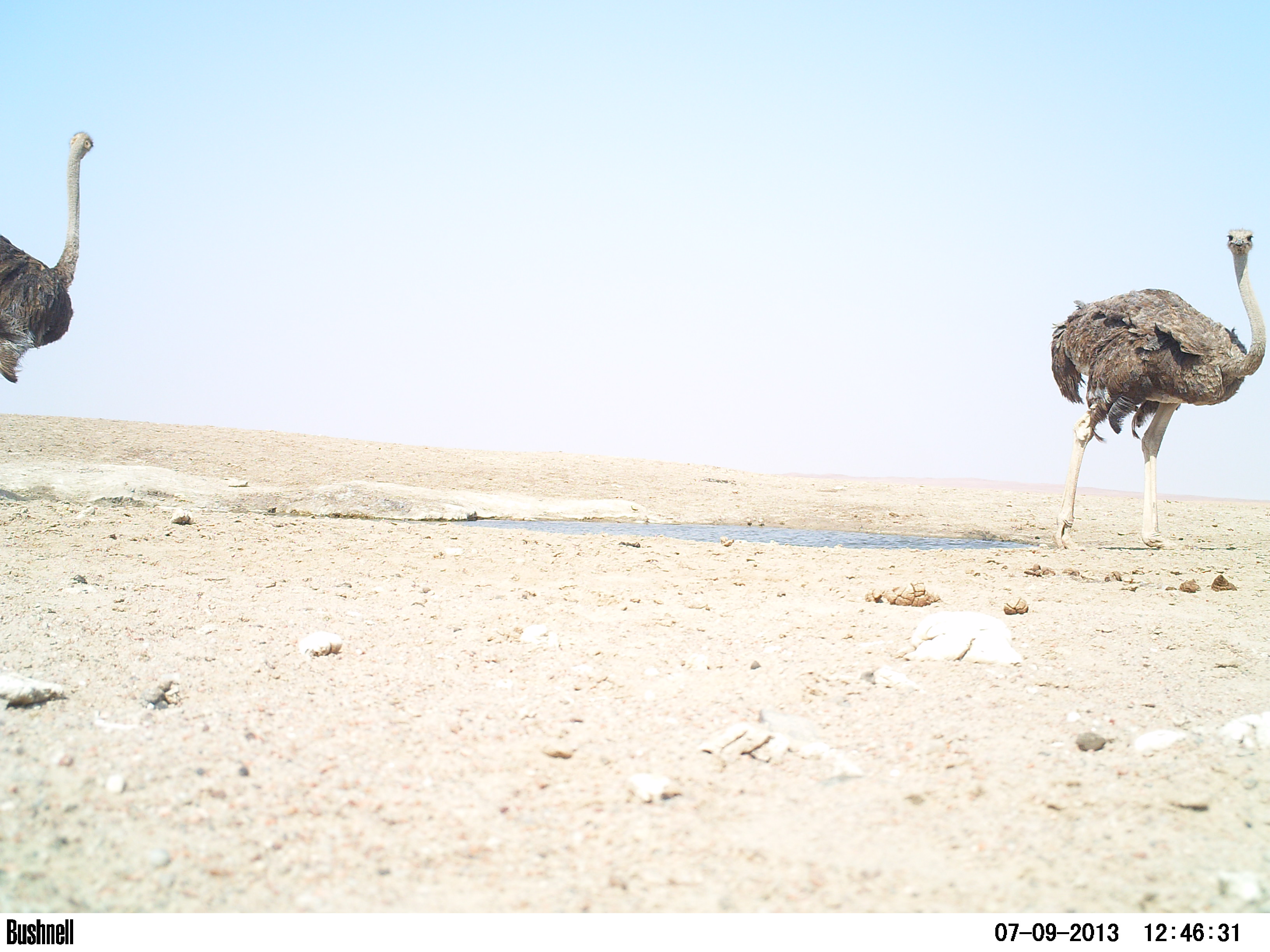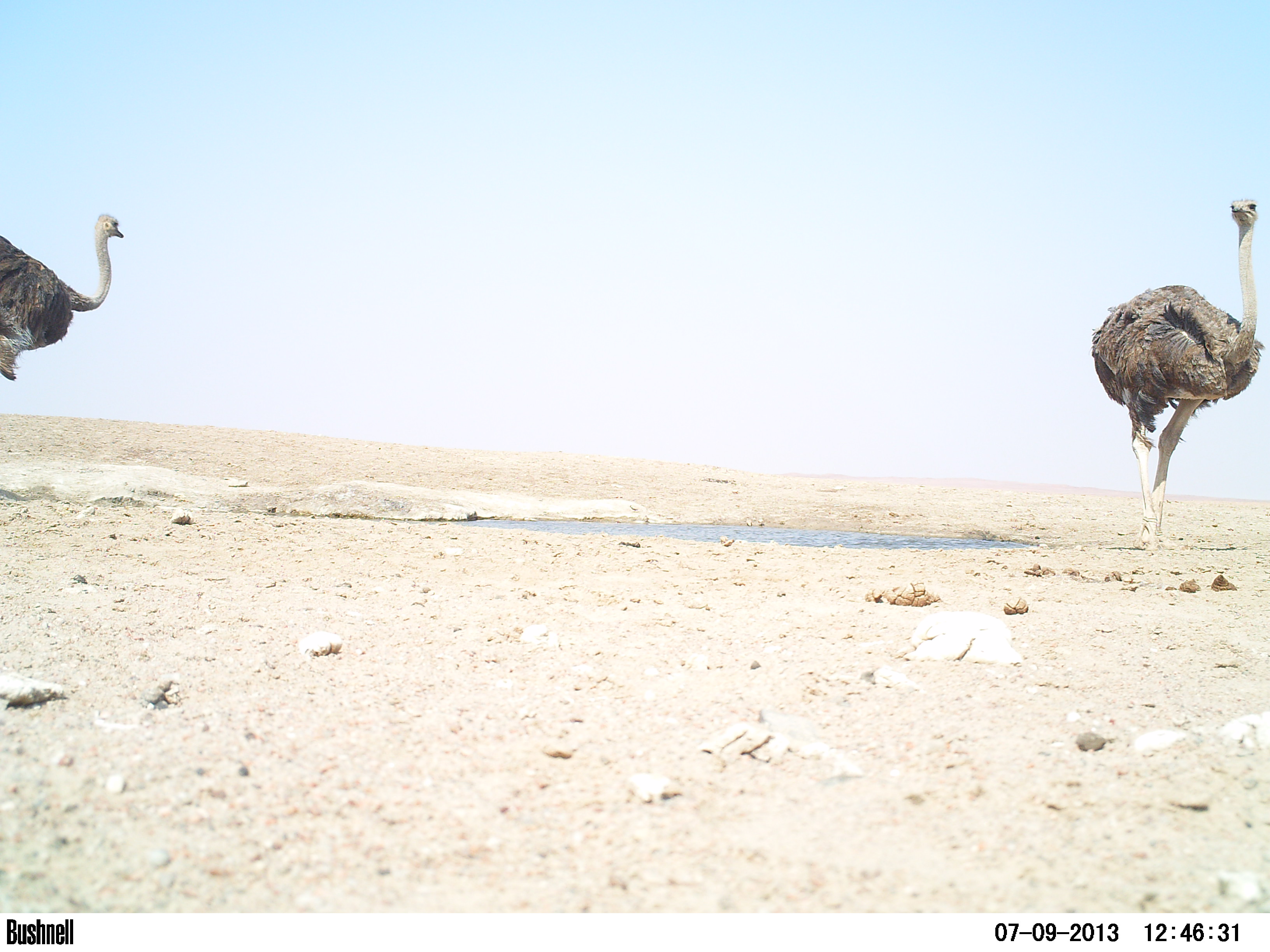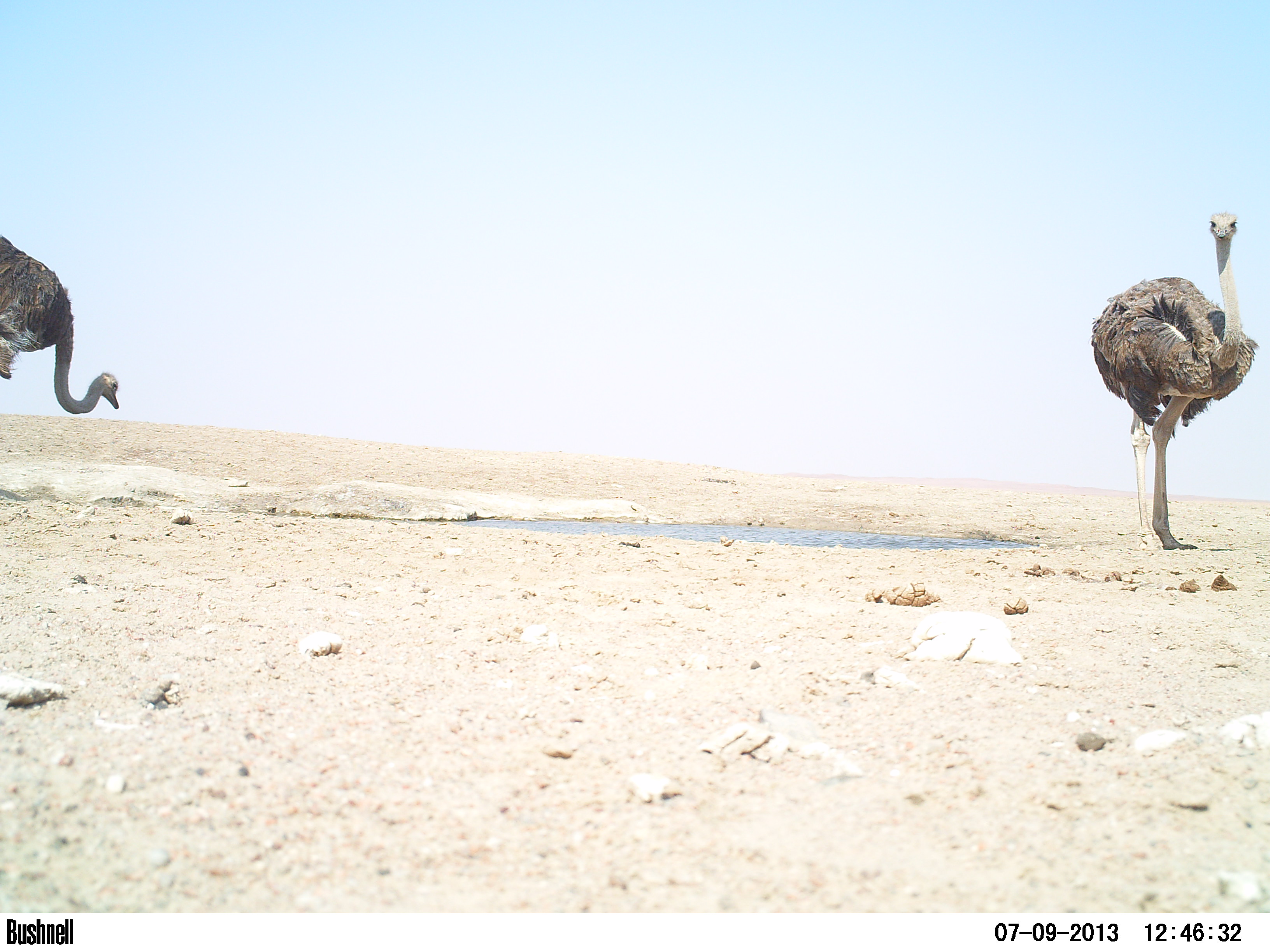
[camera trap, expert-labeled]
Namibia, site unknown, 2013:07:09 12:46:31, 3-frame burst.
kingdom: Animalia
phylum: Chordata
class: Aves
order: Struthioniformes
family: Struthionidae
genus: Struthio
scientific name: Struthio camelus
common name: common ostrich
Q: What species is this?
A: Struthio camelus (common ostrich).